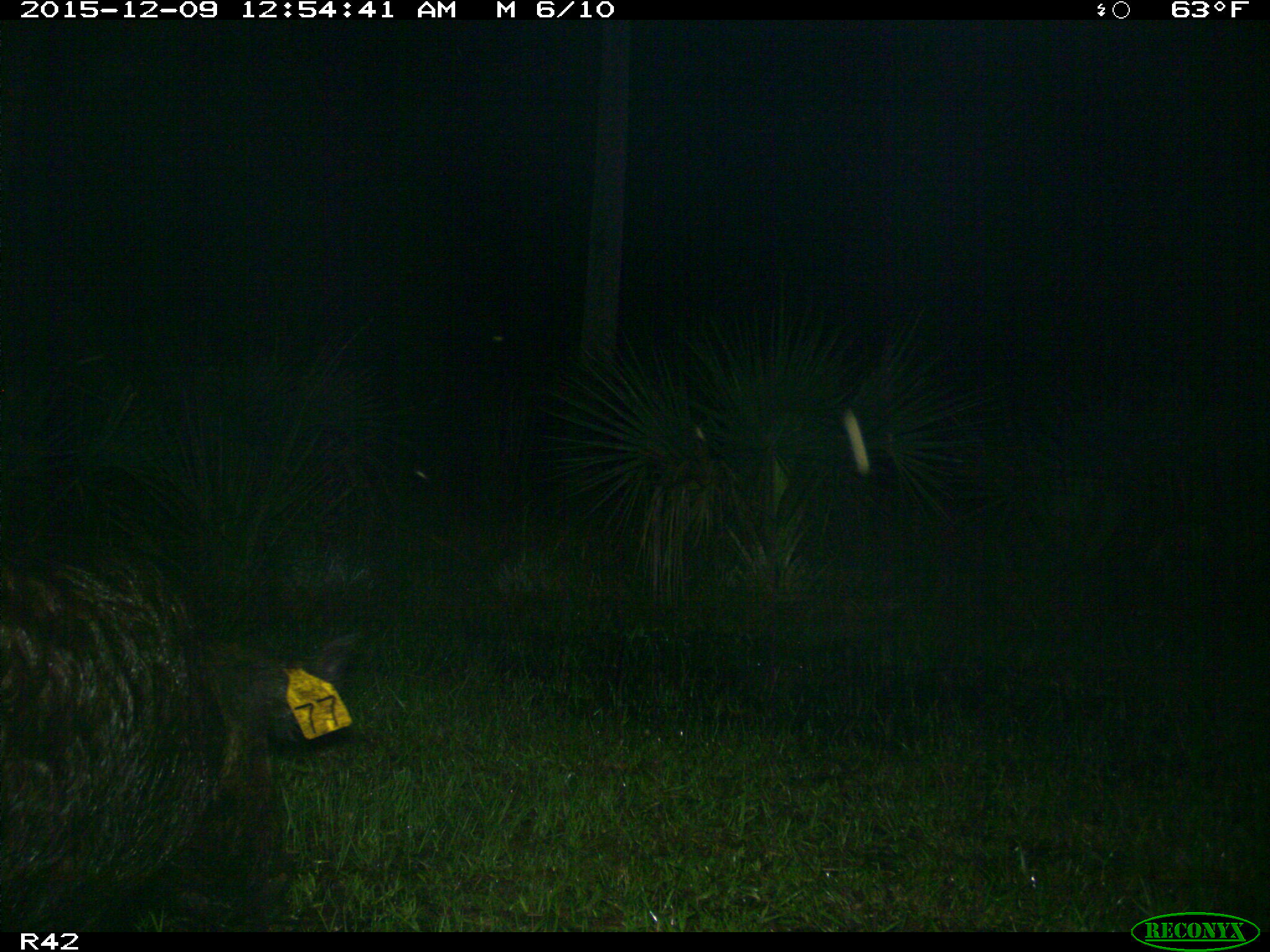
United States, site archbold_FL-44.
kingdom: Animalia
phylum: Chordata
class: Mammalia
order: Artiodactyla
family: Suidae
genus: Sus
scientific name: Sus scrofa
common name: wild boar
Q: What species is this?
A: Sus scrofa (wild boar).